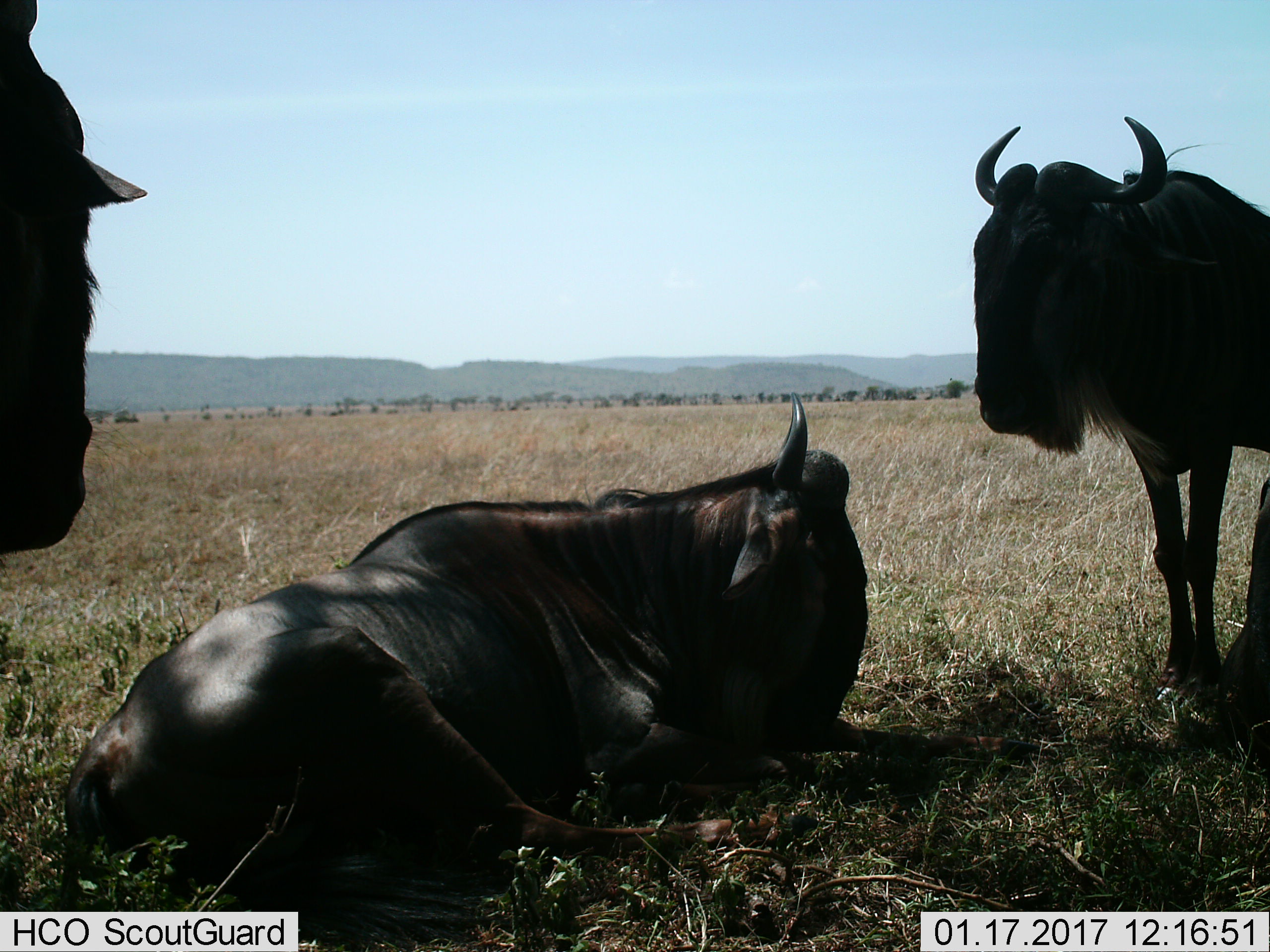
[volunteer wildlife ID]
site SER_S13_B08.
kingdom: Animalia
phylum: Chordata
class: Mammalia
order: Artiodactyla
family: Bovidae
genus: Connochaetes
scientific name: Connochaetes taurinus taurinus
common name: blue wildebeest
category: wildebeestblue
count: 3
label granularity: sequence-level